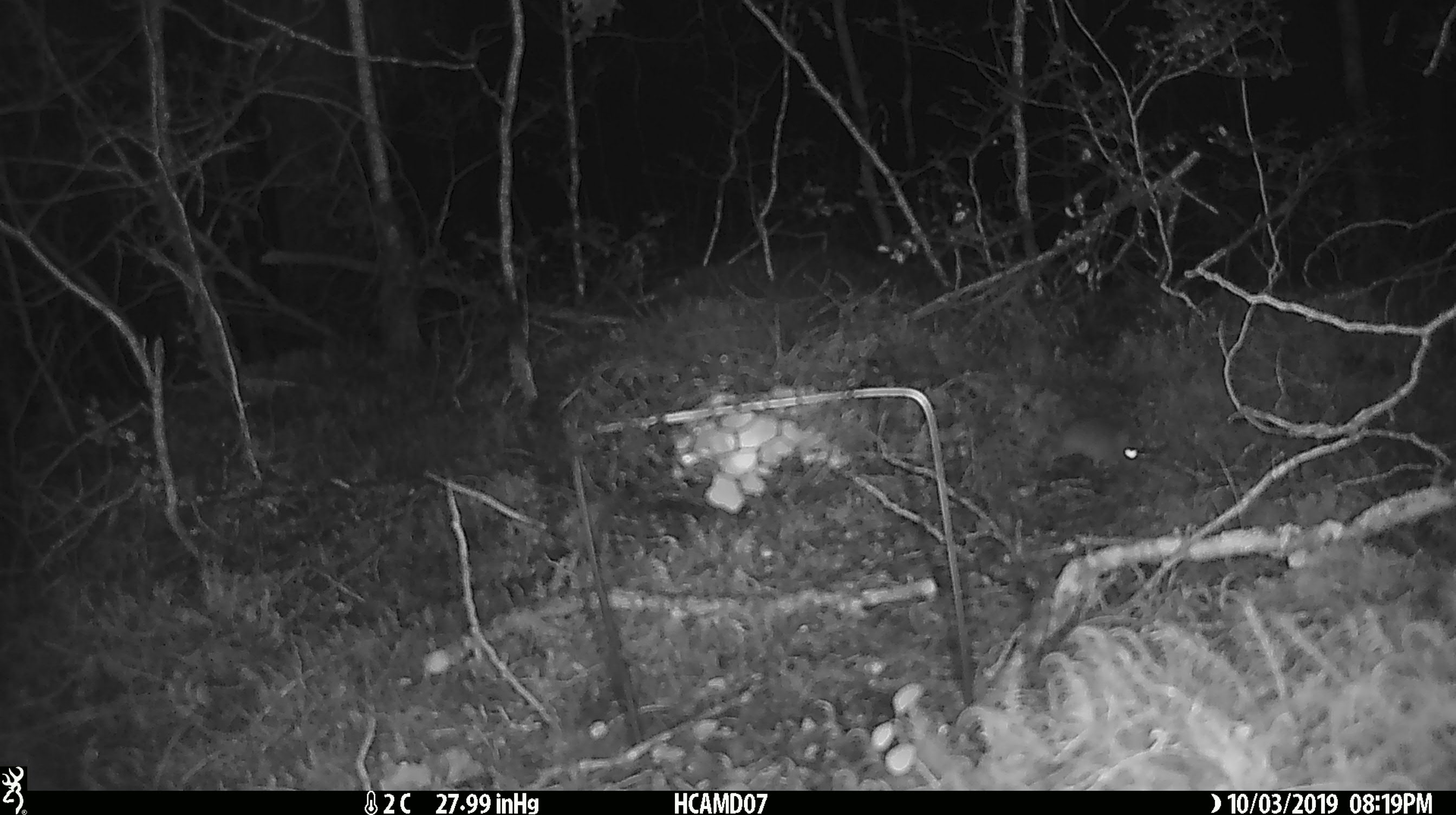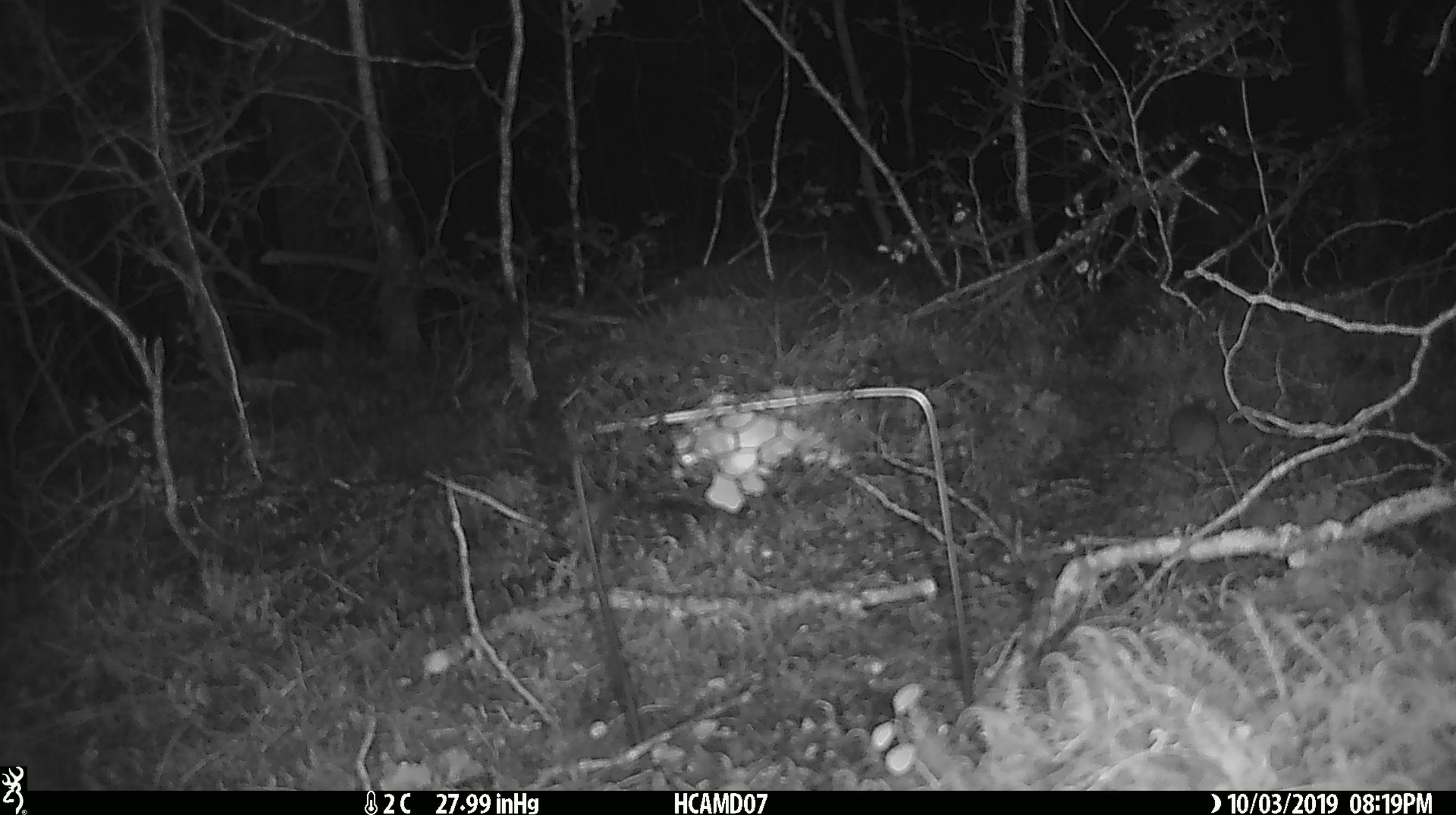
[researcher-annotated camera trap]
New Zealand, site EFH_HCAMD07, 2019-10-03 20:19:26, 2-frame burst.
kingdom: Animalia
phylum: Chordata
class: Mammalia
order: Rodentia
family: Muridae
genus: Mus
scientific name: Mus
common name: mouse